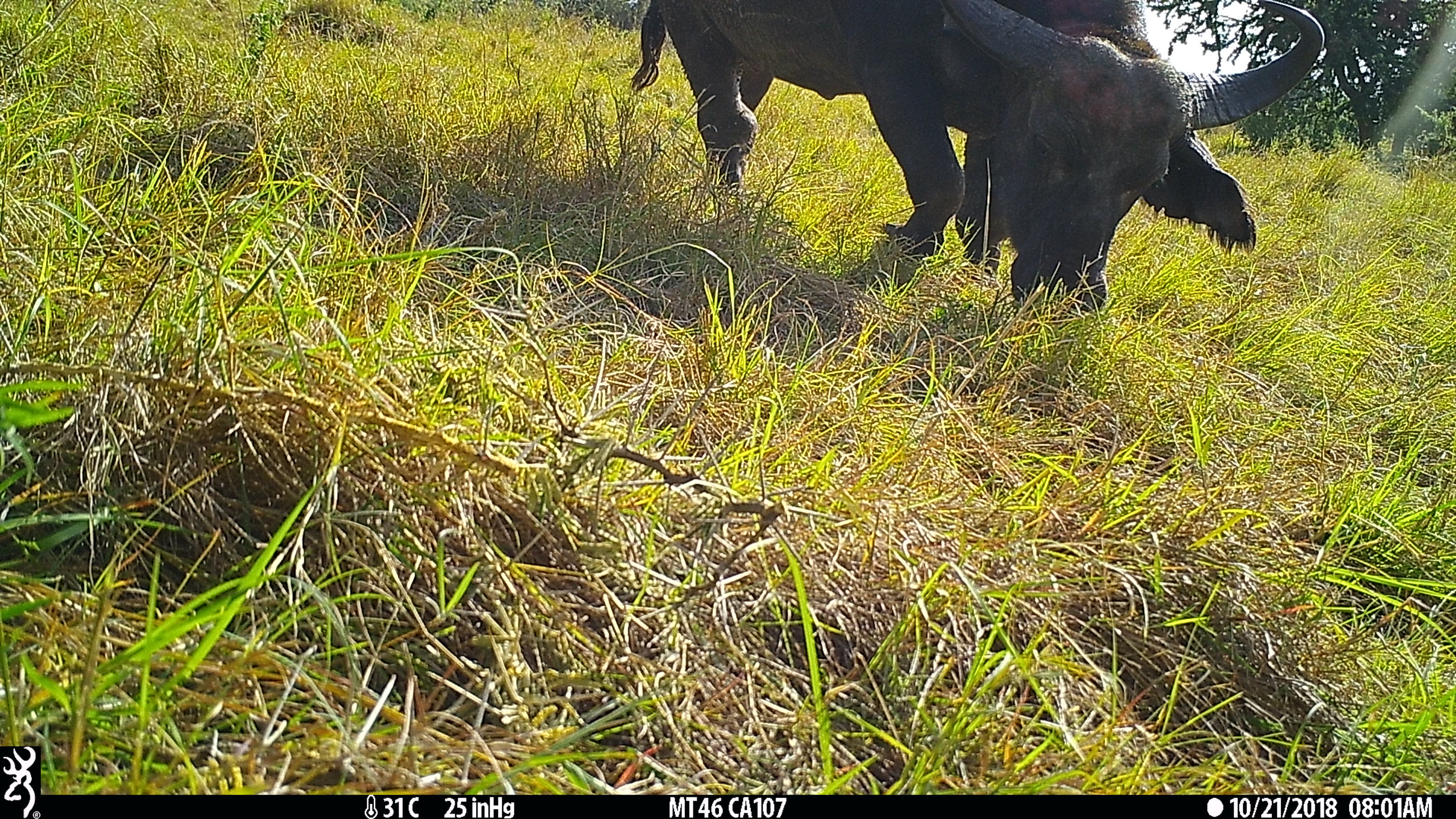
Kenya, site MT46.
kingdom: Animalia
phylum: Chordata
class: Mammalia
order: Artiodactyla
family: Bovidae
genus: Syncerus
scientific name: Syncerus caffer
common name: buffalo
Buffalo (Syncerus caffer).